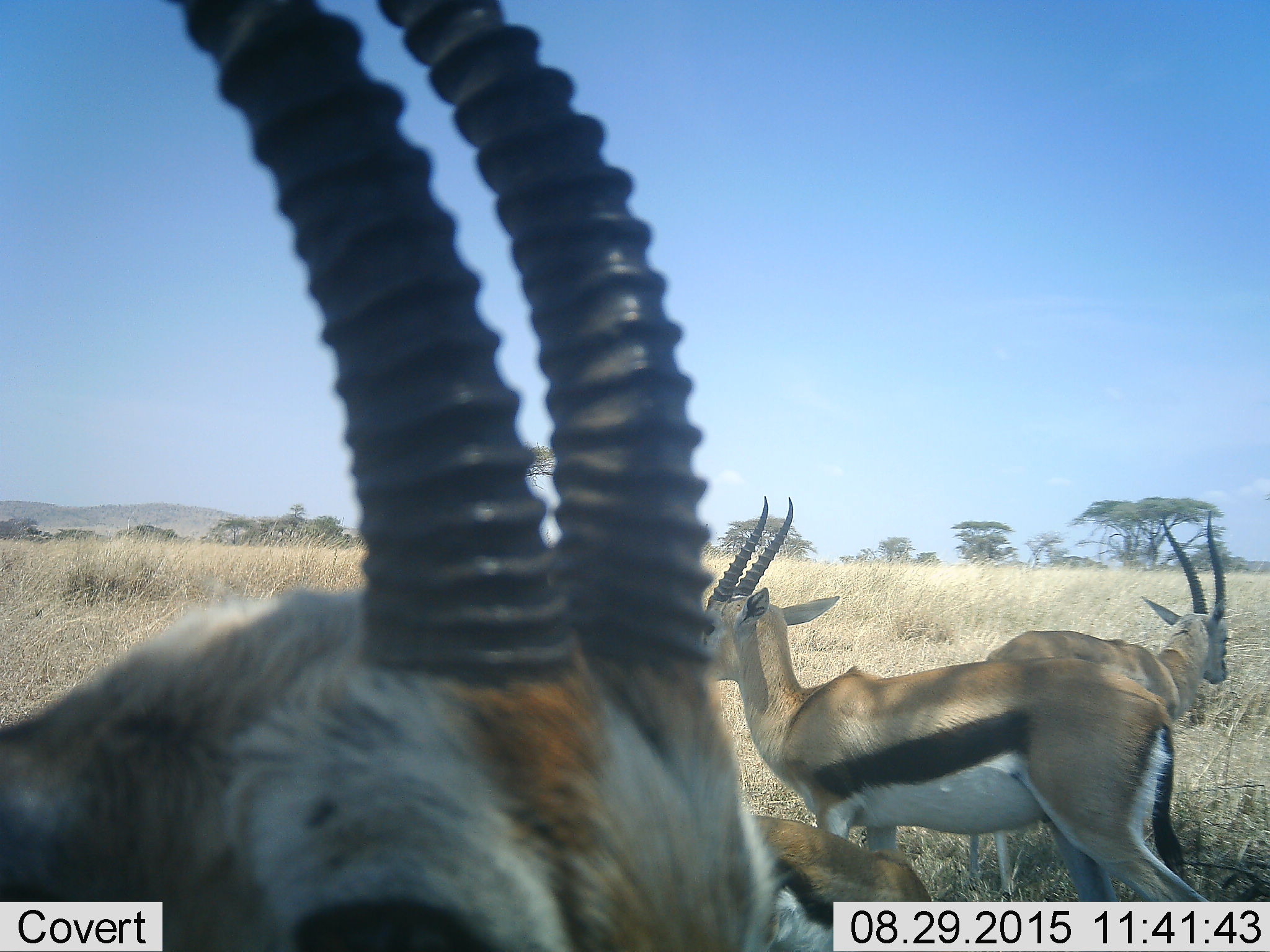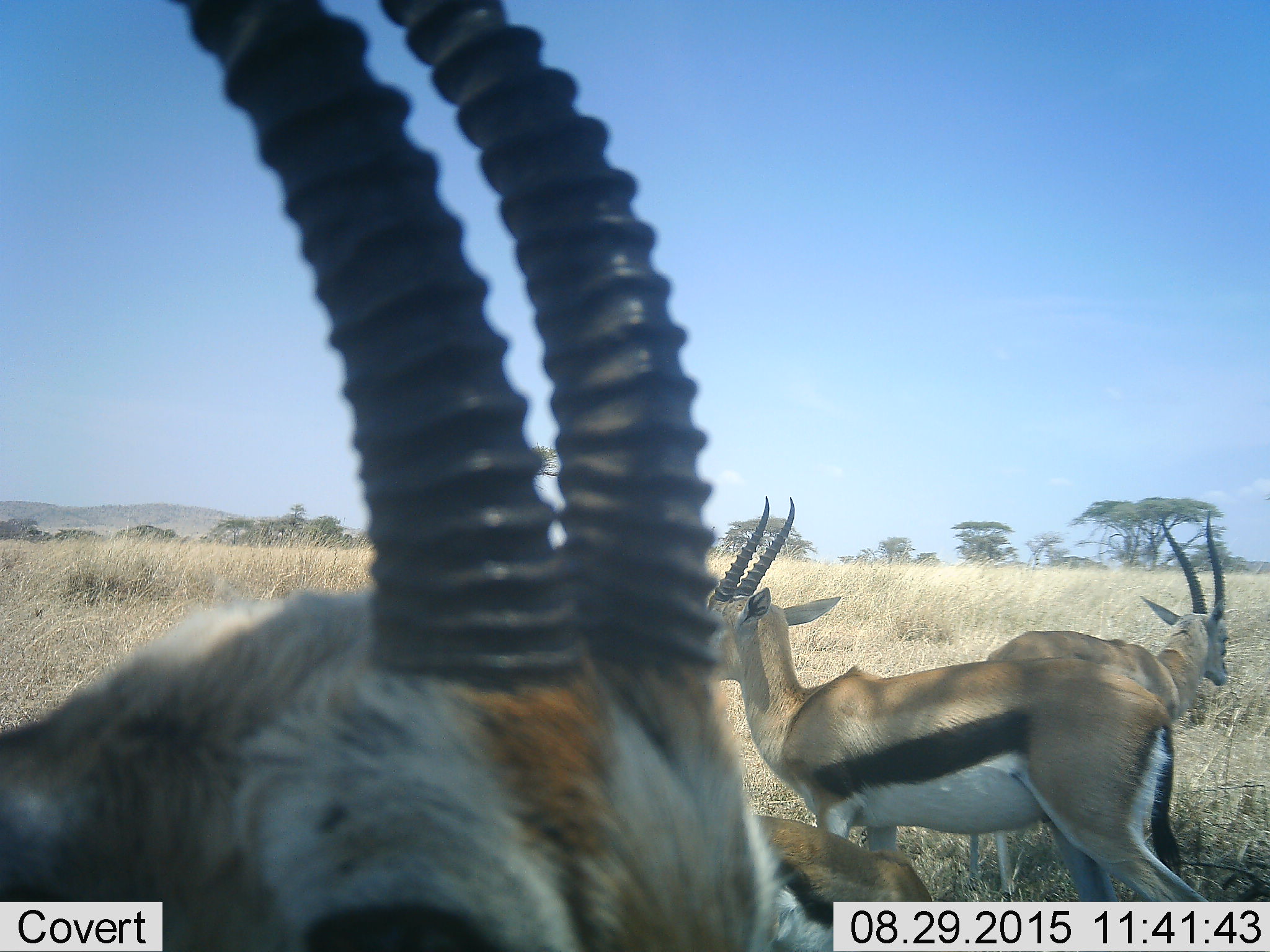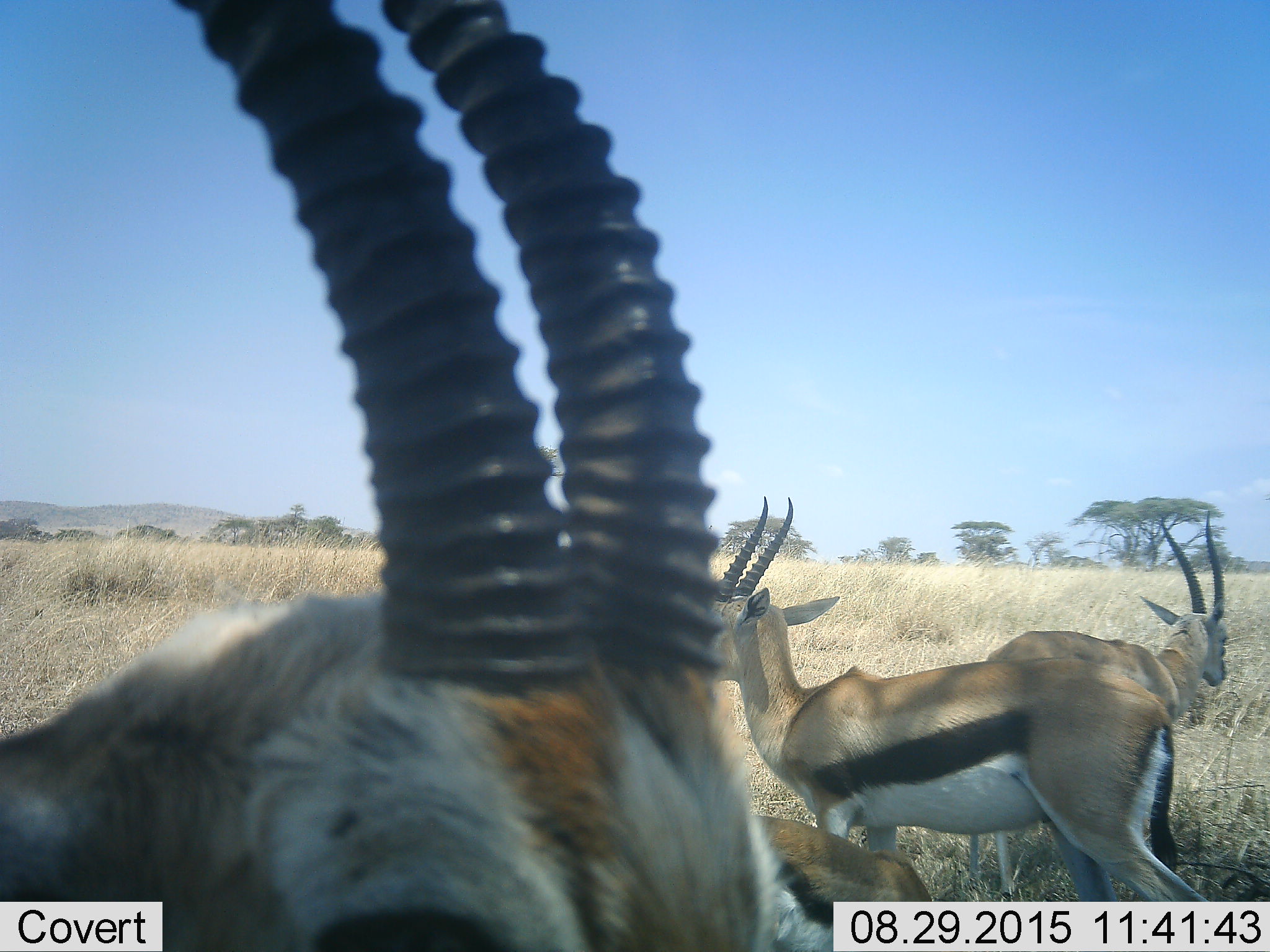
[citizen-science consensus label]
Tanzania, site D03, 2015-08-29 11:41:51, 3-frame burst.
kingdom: Animalia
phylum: Chordata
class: Mammalia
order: Artiodactyla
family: Bovidae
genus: Eudorcas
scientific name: Eudorcas thomsonii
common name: thomson's gazelle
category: gazellethomsons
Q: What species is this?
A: Gazellethomsons (thomson's gazelle) (Eudorcas thomsonii).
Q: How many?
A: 4.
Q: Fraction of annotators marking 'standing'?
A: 83%.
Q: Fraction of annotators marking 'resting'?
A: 8%.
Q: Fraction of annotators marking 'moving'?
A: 17%.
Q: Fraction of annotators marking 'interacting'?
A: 0%.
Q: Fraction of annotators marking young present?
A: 8%.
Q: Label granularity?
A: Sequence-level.